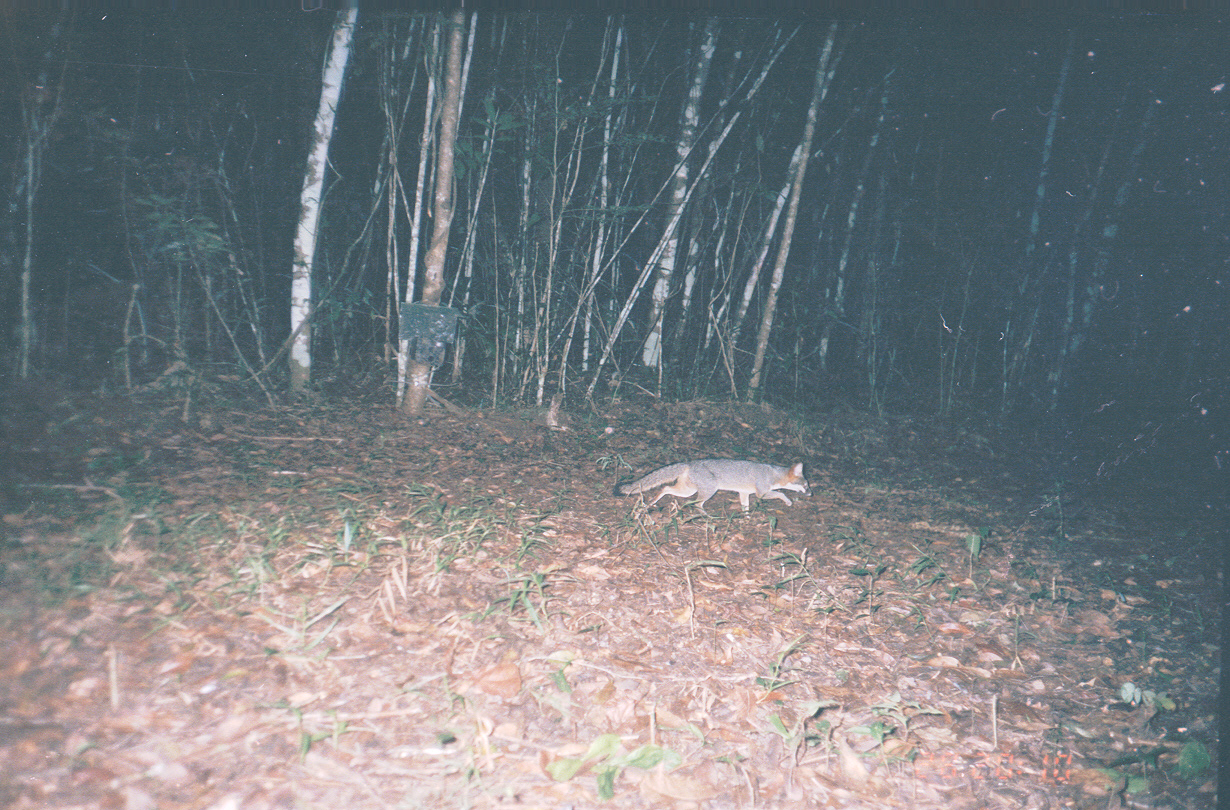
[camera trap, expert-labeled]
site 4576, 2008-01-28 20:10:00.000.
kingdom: Animalia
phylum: Chordata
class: Mammalia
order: Carnivora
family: Canidae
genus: Urocyon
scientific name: Urocyon cinereoargenteus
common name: gray fox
Urocyon cinereoargenteus (gray fox).